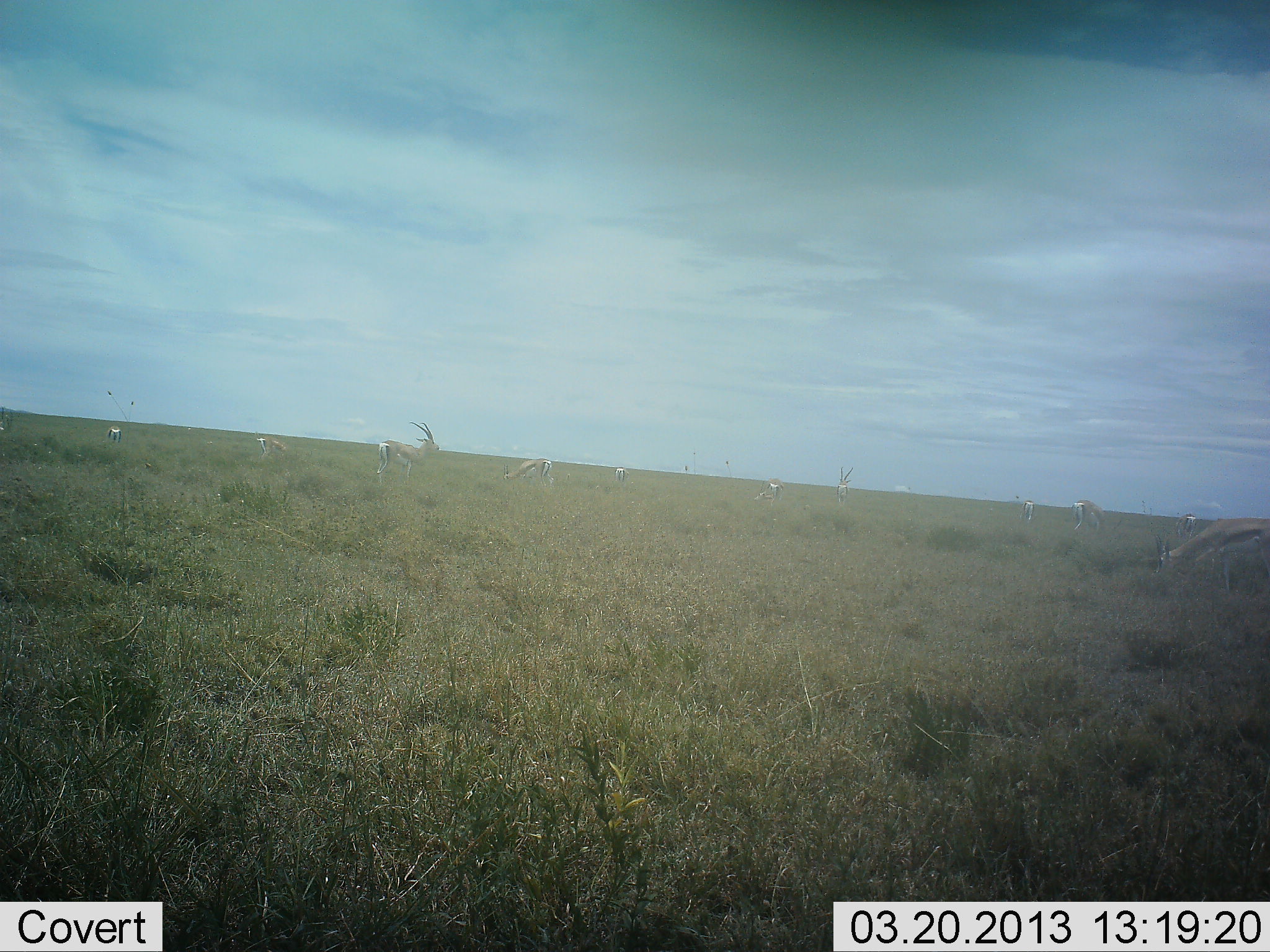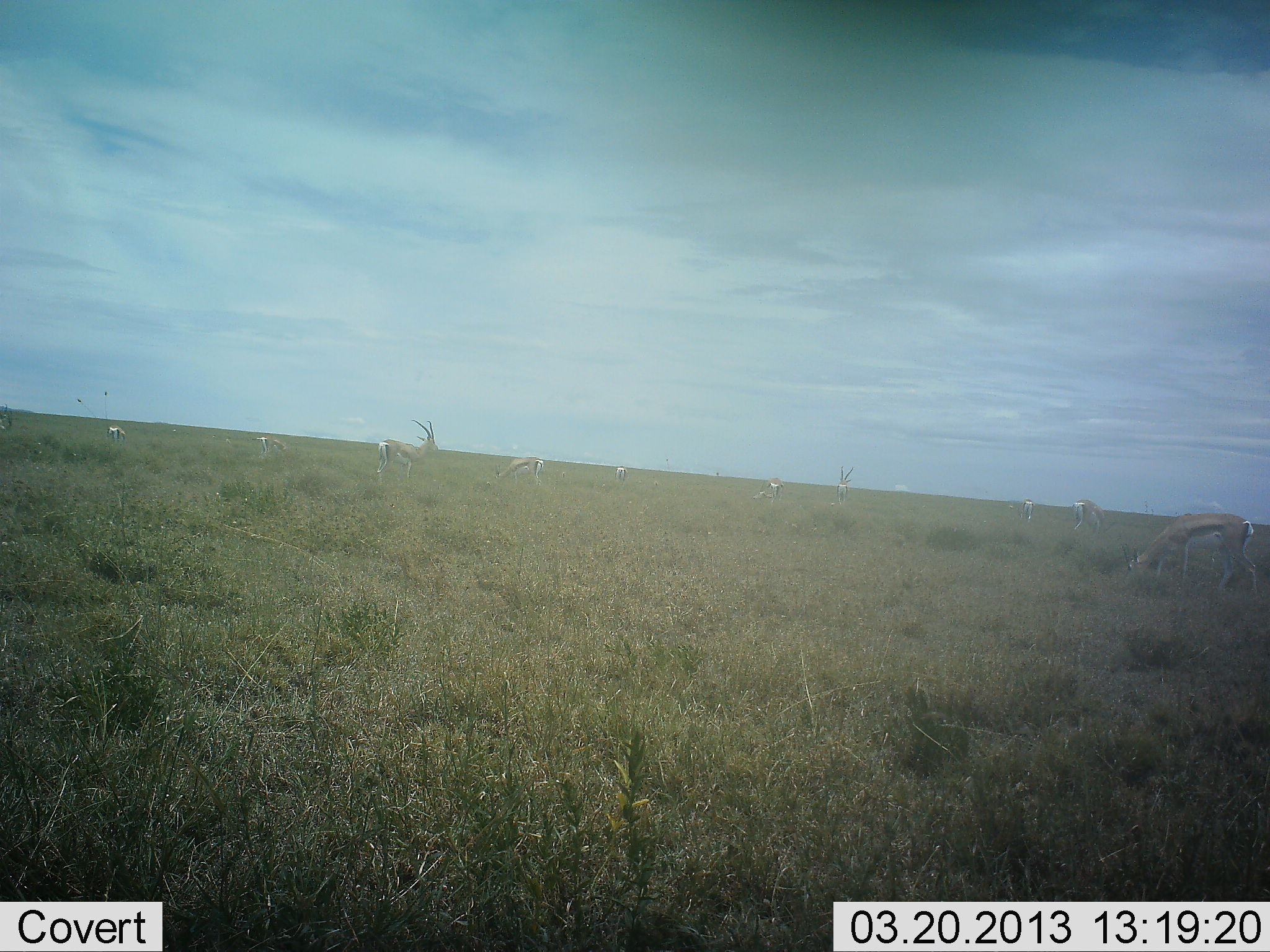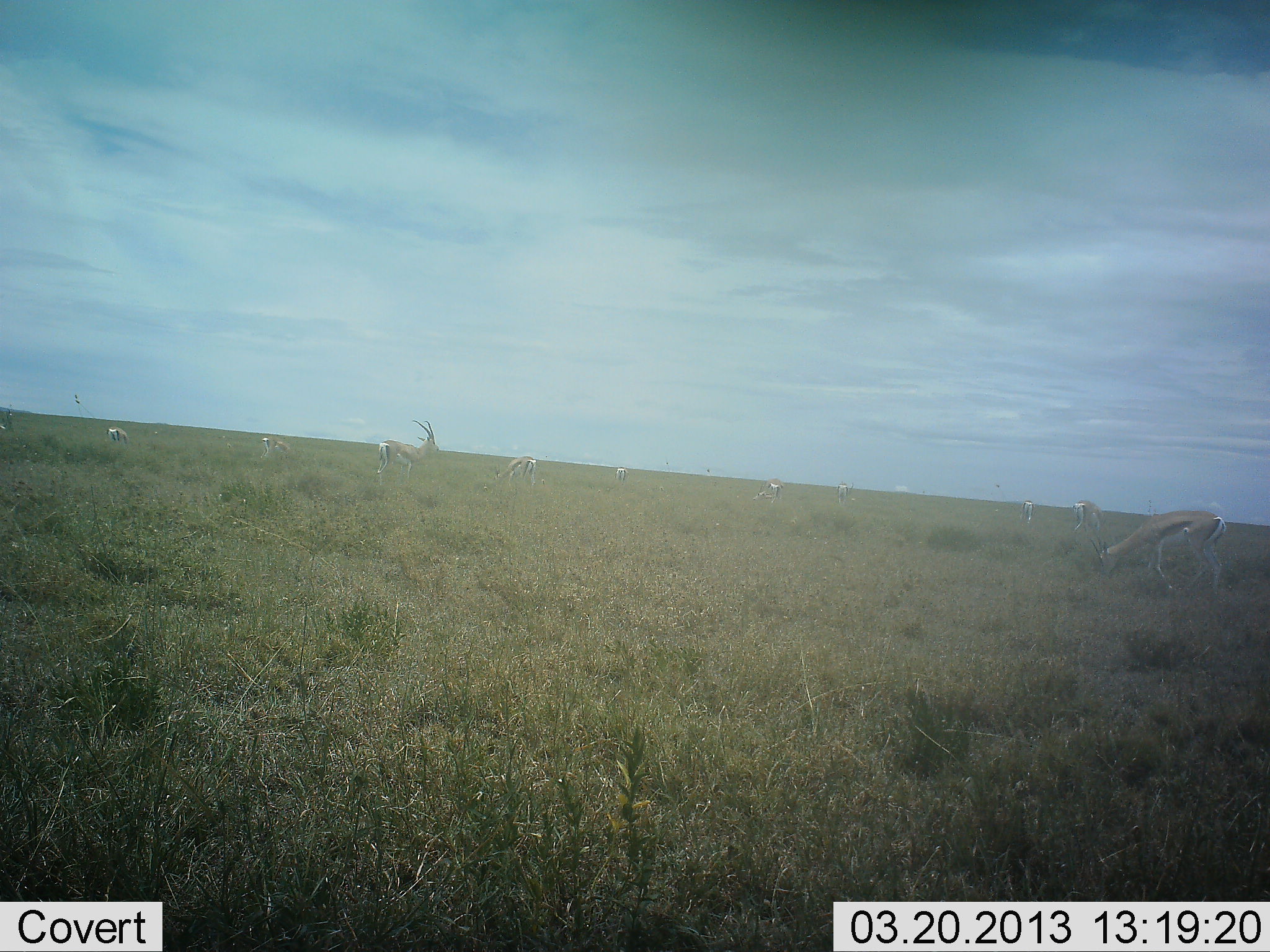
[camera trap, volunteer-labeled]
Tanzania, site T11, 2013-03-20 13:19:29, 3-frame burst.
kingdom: Animalia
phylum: Chordata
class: Mammalia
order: Artiodactyla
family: Bovidae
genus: Eudorcas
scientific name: Eudorcas thomsonii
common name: thomson's gazelle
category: gazellethomsons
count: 10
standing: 67%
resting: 4%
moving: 29%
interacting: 0%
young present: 0%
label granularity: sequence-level